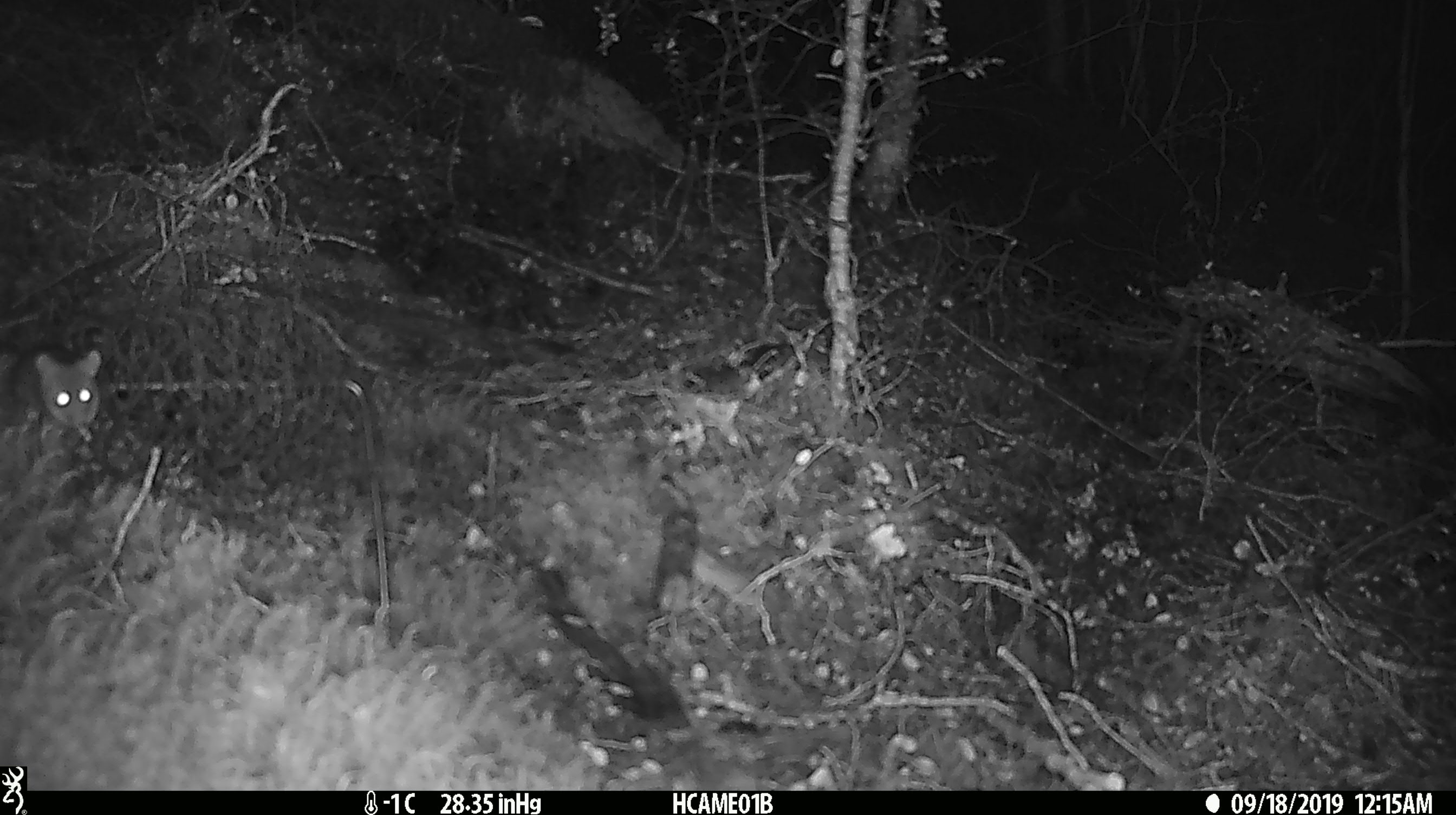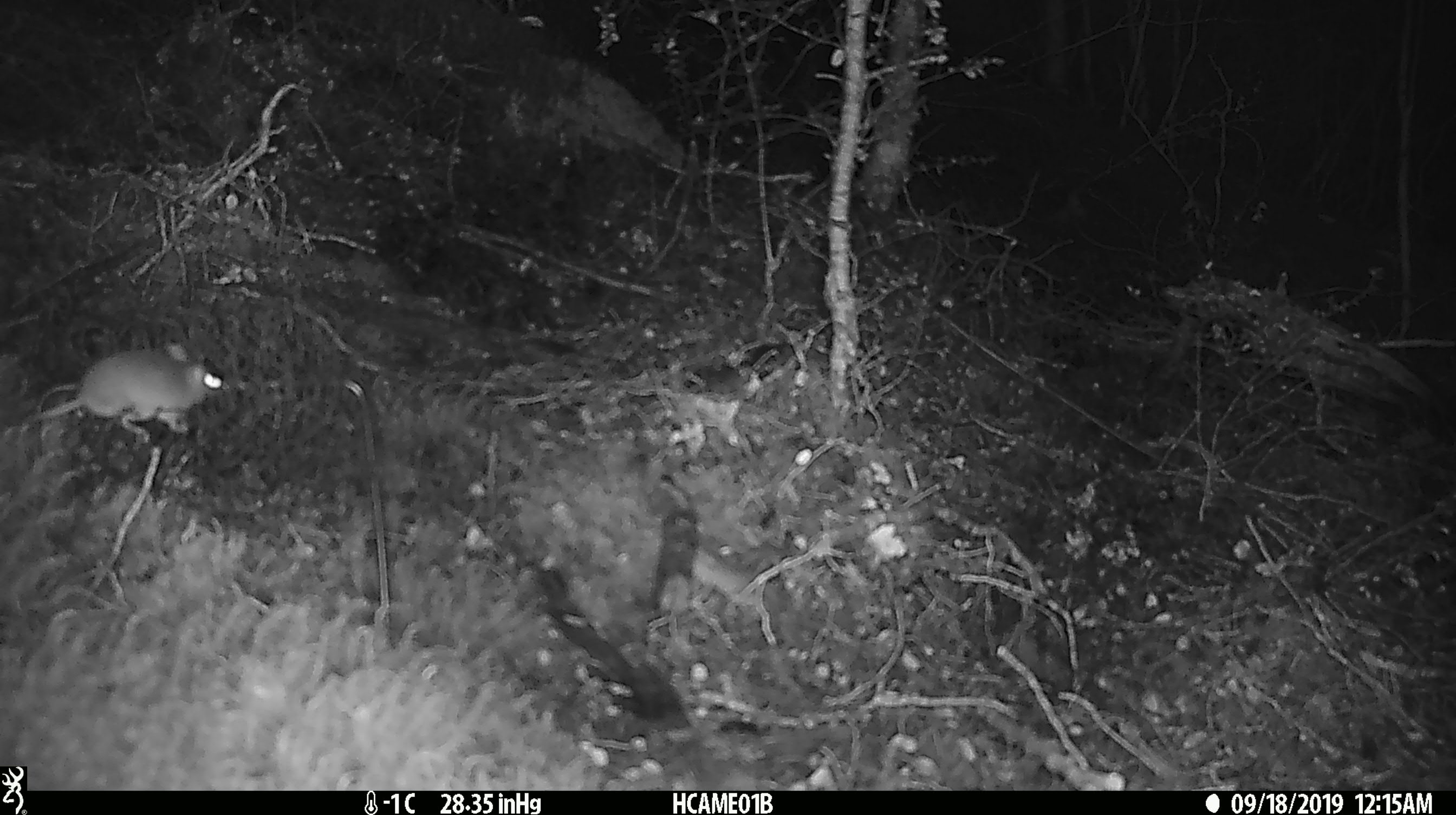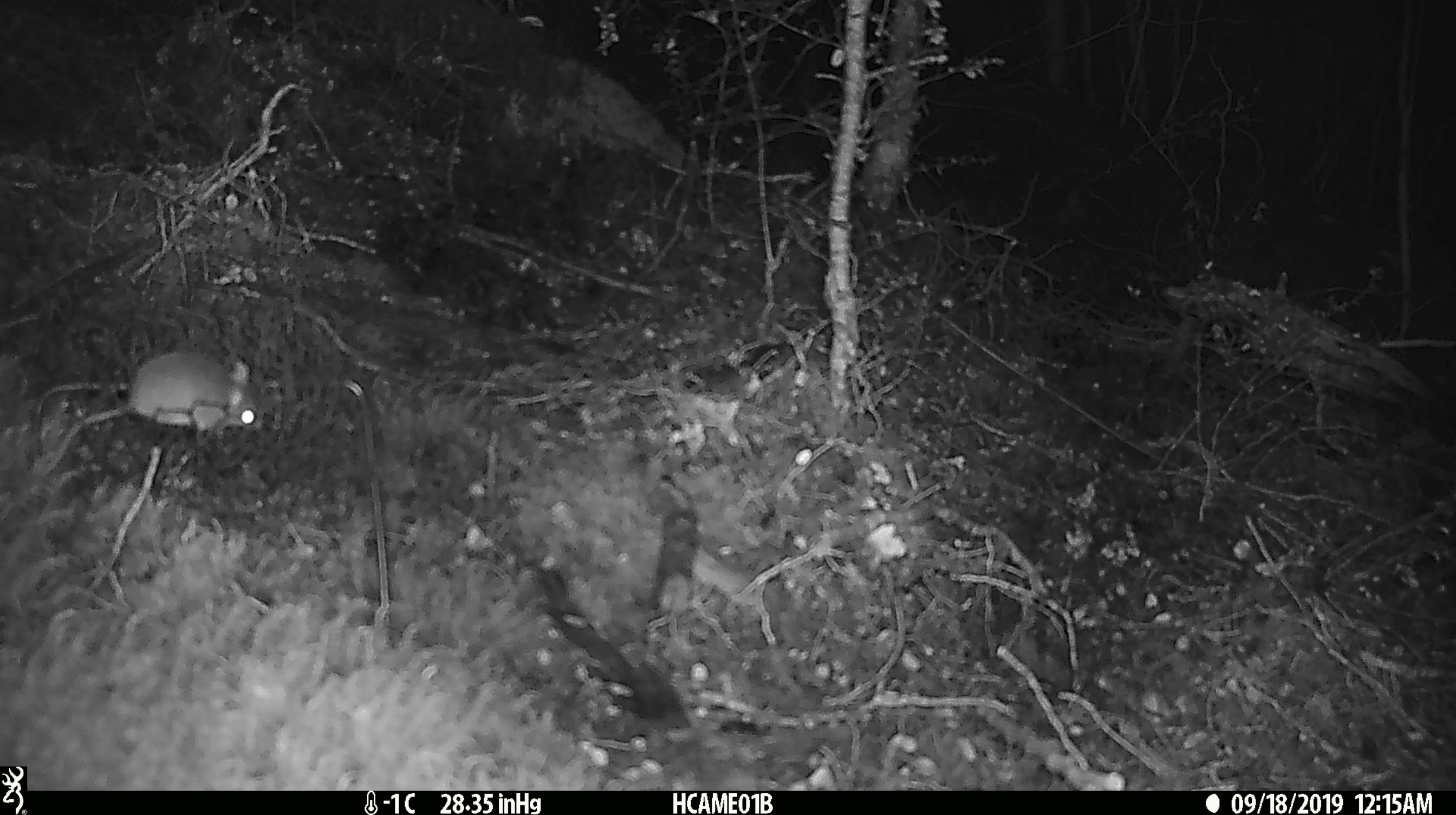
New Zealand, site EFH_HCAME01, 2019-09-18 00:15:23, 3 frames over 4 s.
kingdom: Animalia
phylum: Chordata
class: Mammalia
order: Rodentia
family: Muridae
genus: Mus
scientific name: Mus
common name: mouse